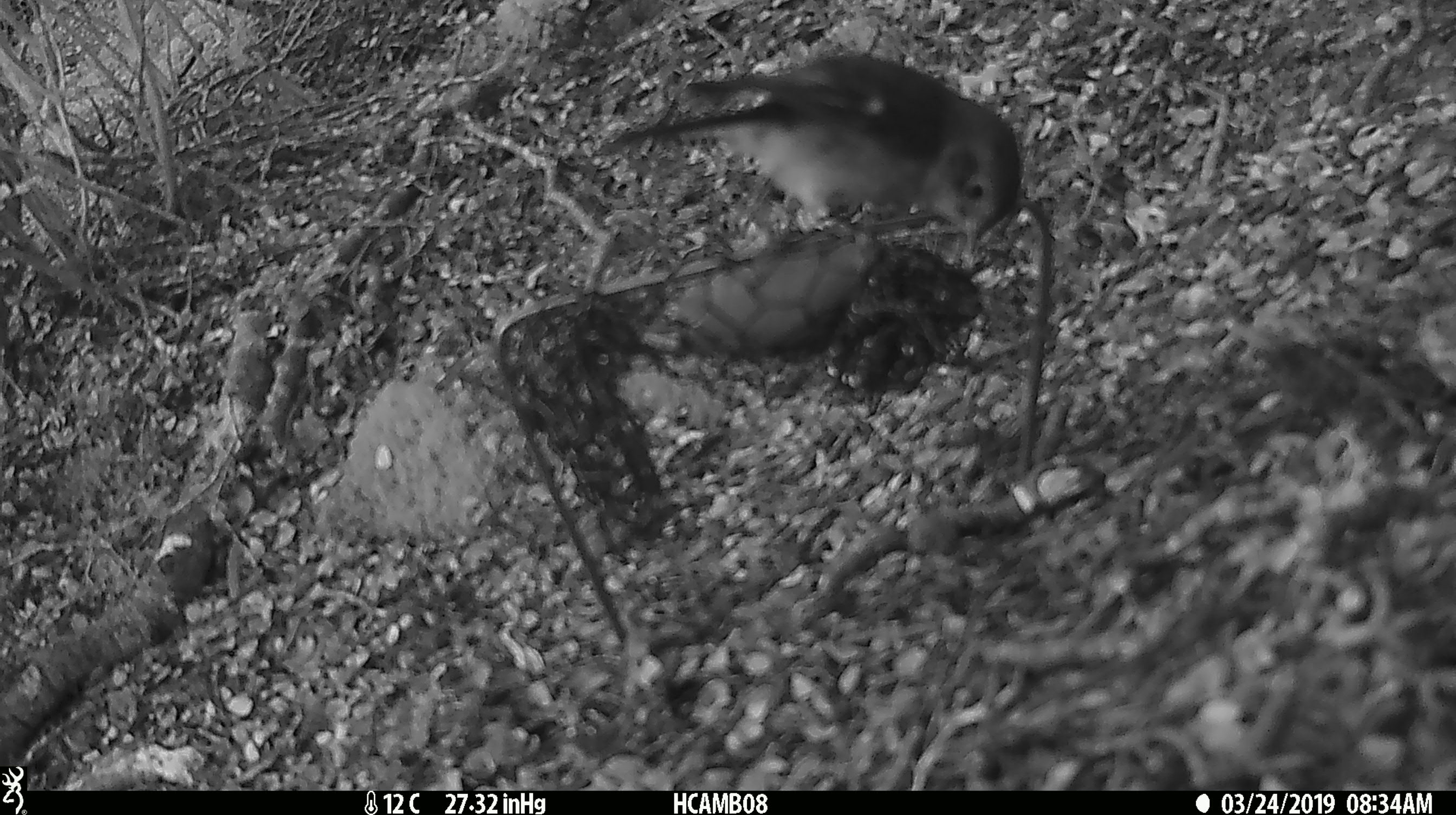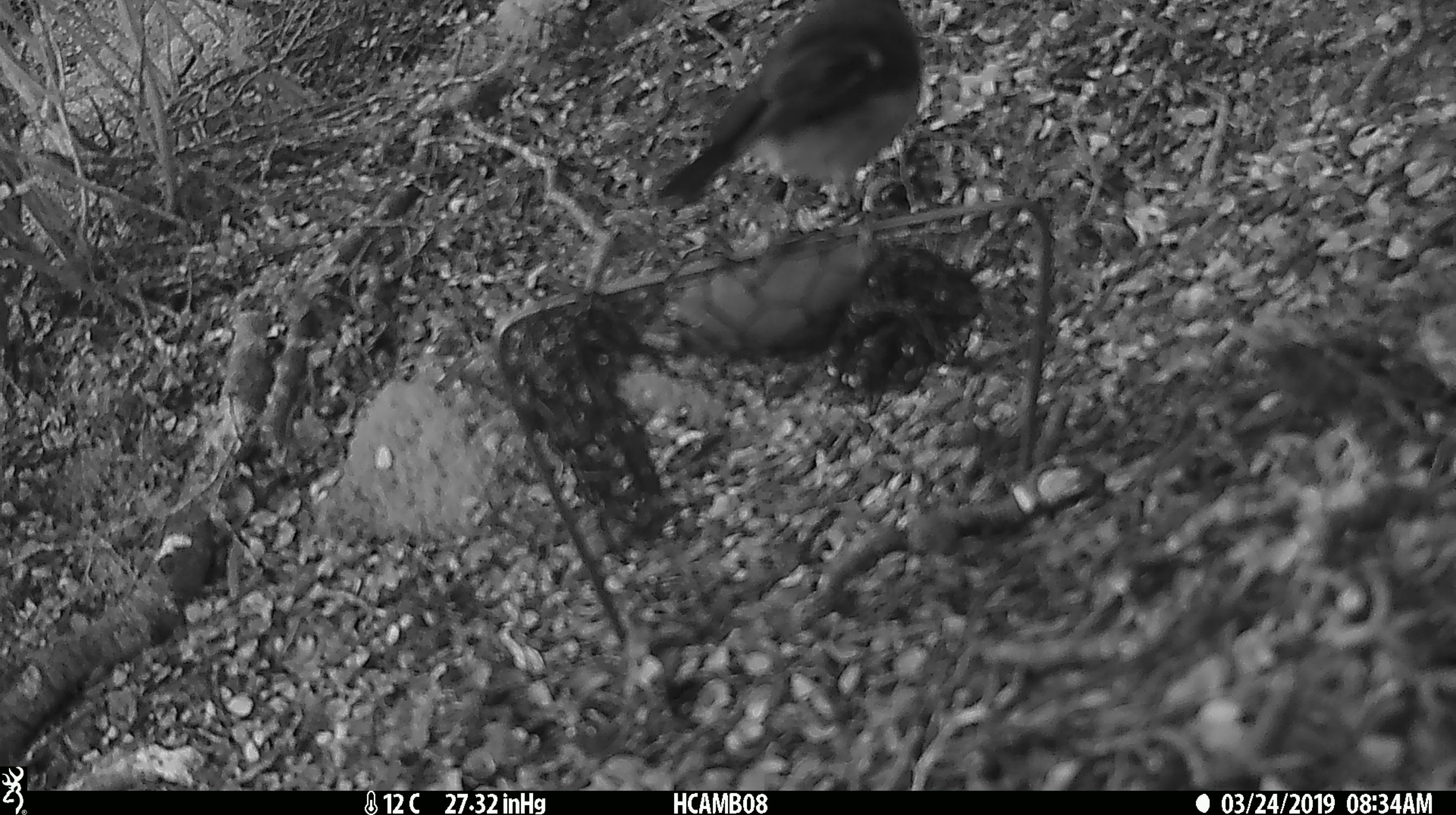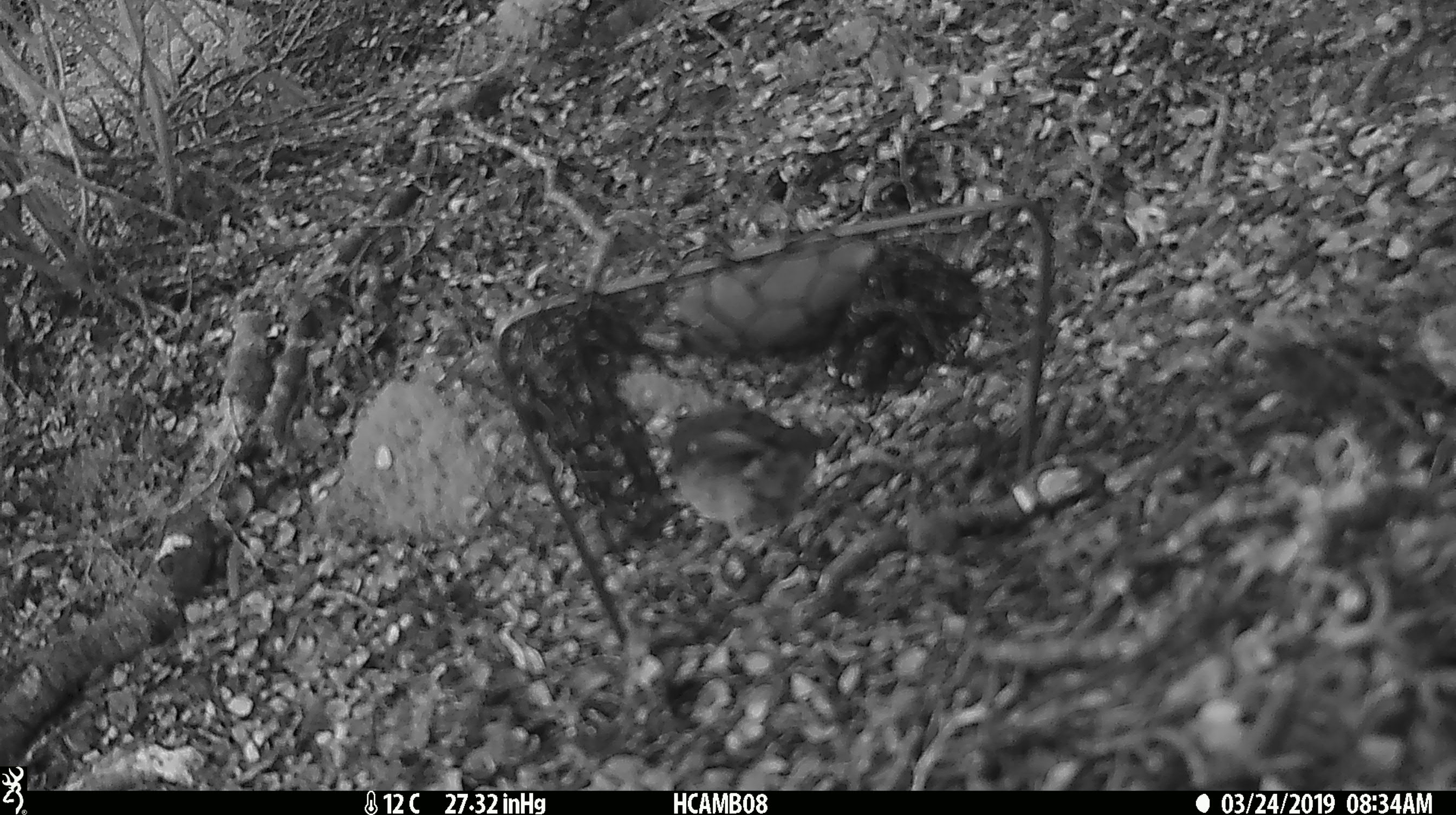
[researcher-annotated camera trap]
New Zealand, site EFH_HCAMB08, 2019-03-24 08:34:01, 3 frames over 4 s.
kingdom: Animalia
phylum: Chordata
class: Aves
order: Passeriformes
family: Petroicidae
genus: Petroica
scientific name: Petroica macrocephala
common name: tomtit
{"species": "tomtit (Petroica macrocephala)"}